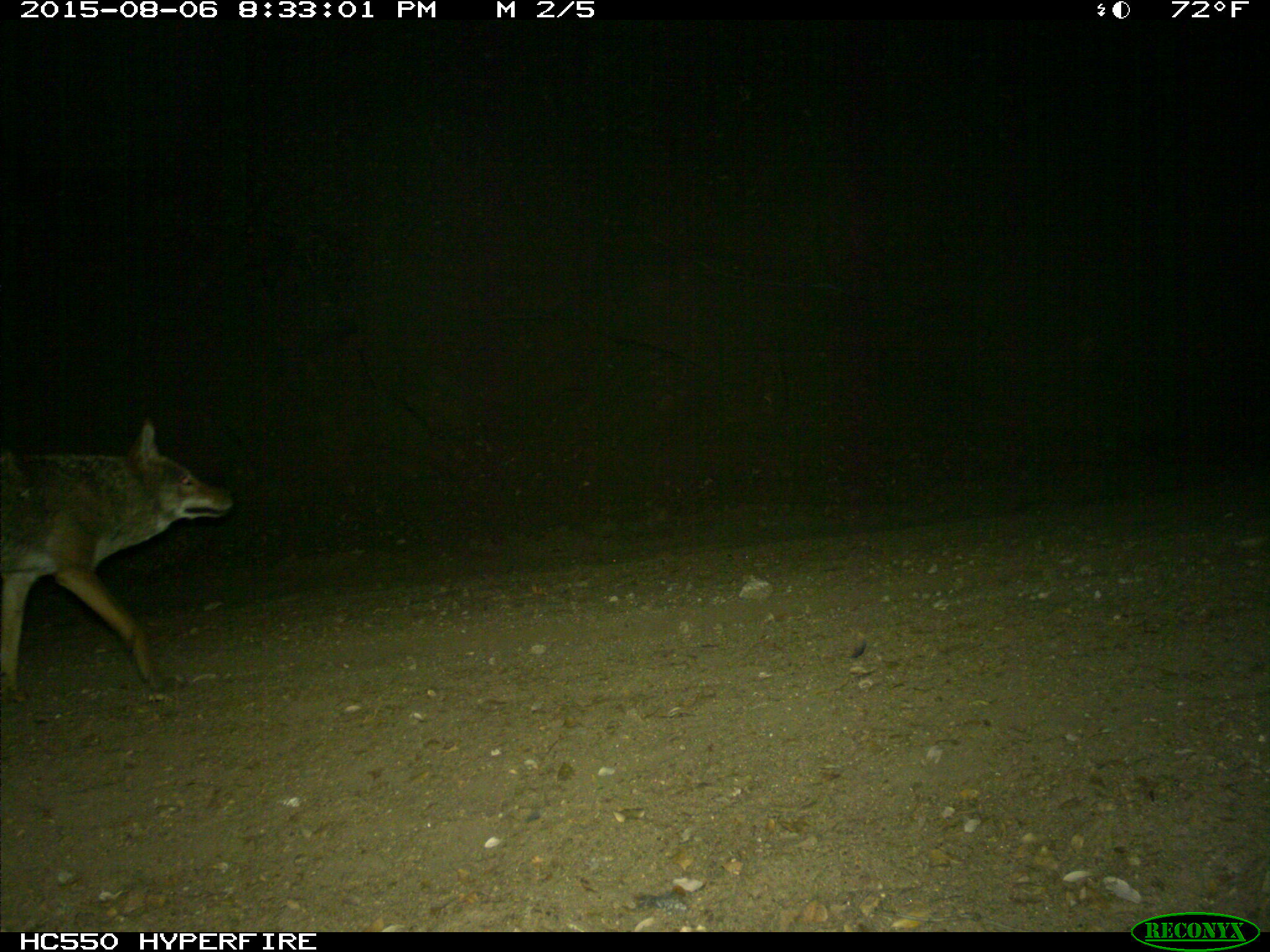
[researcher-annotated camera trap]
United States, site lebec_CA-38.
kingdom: Animalia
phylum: Chordata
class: Mammalia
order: Carnivora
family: Canidae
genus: Canis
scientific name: Canis latrans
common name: coyote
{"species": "Canis latrans (coyote)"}